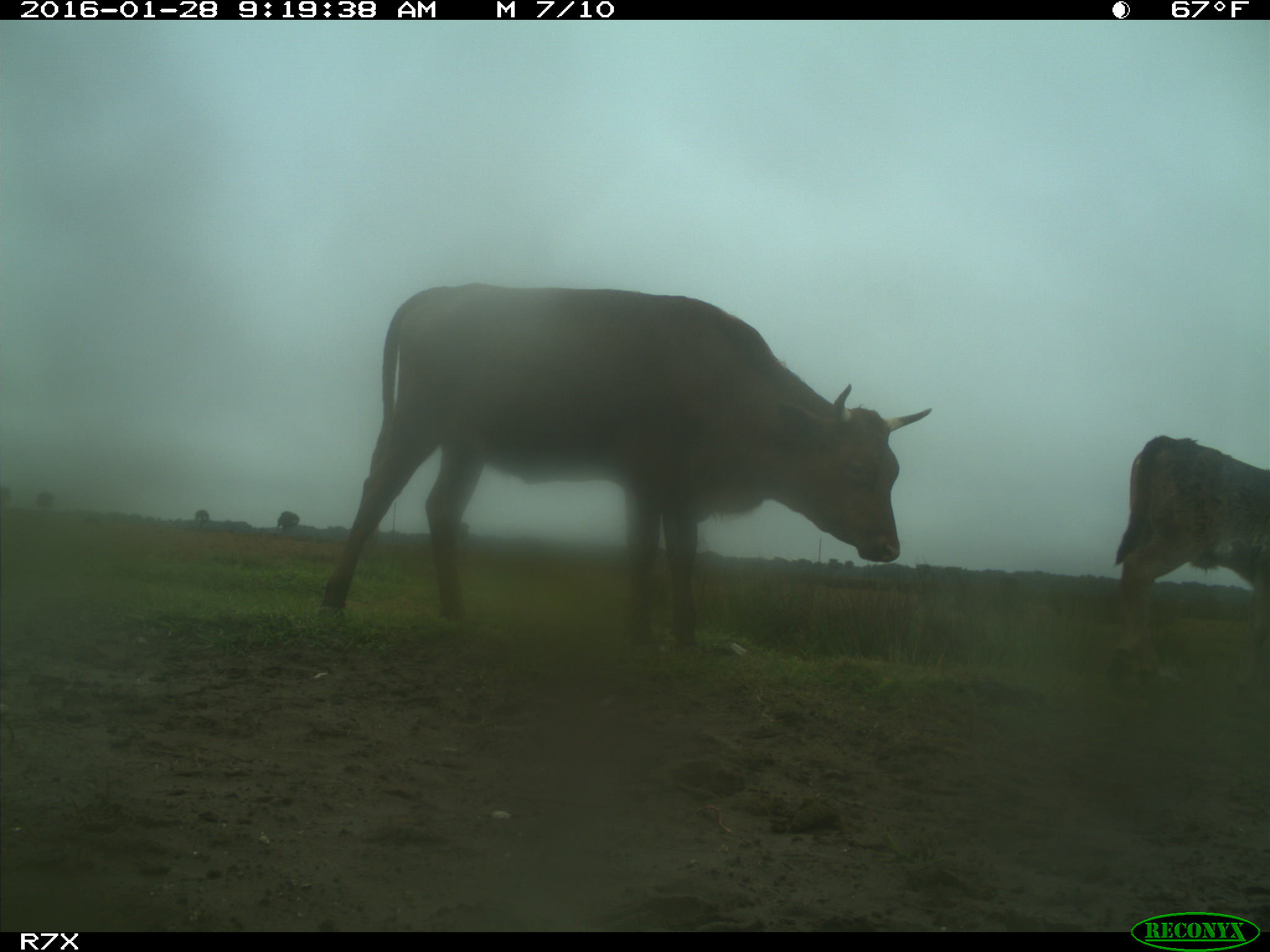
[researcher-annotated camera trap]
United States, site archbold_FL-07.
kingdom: Animalia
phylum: Chordata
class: Mammalia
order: Artiodactyla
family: Bovidae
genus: Bos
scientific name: Bos taurus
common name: domestic cow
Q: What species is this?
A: Bos taurus (domestic cow).